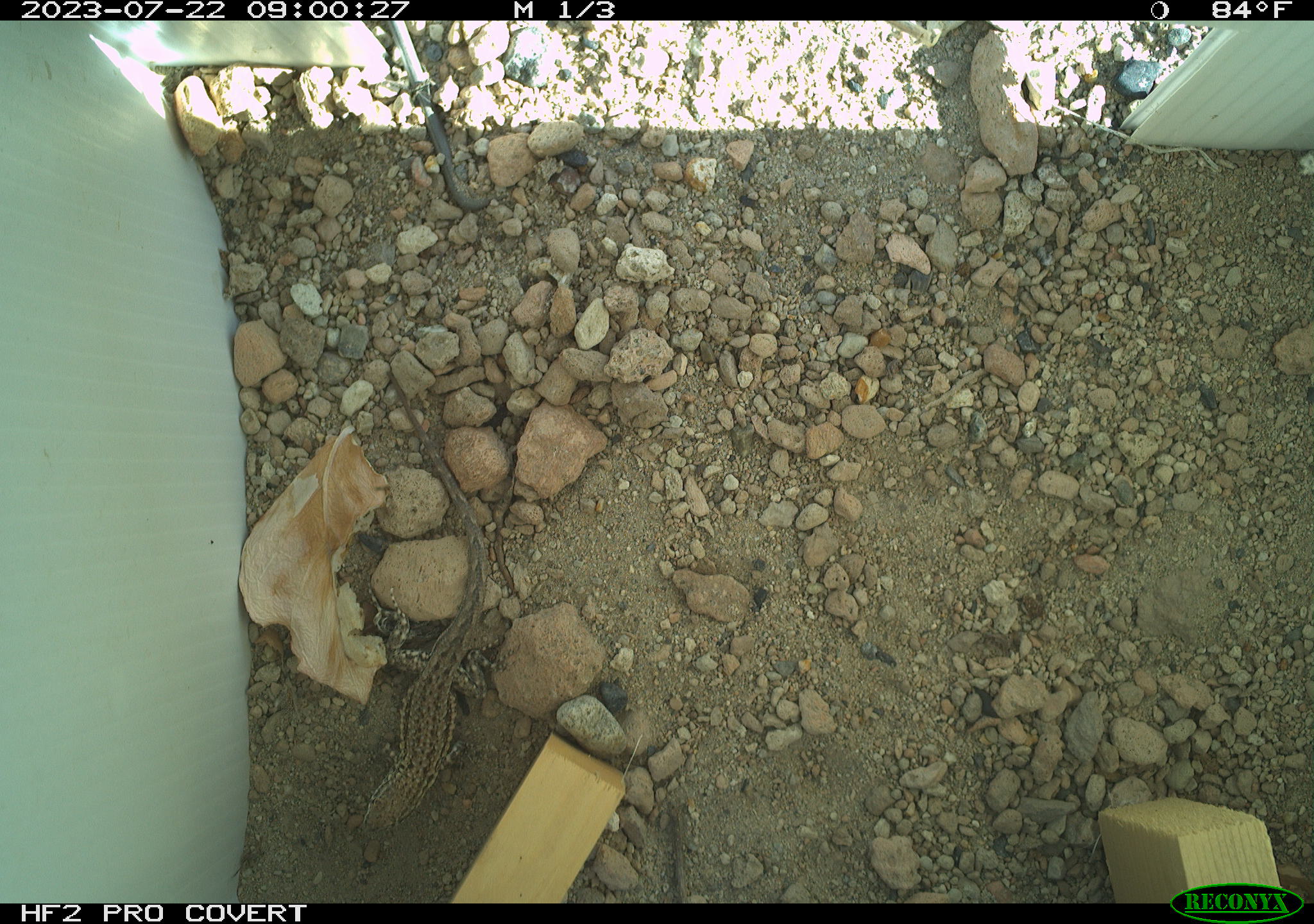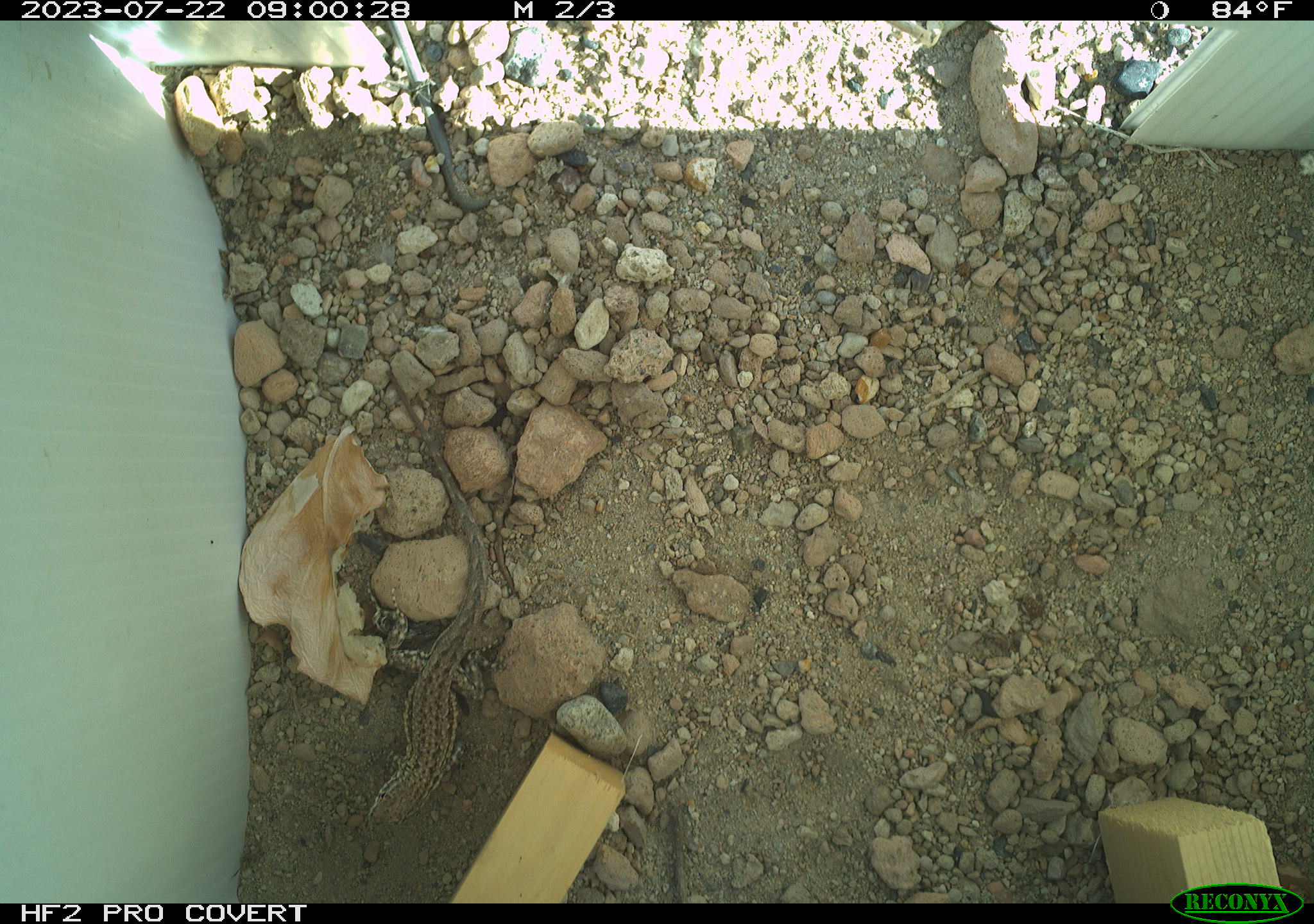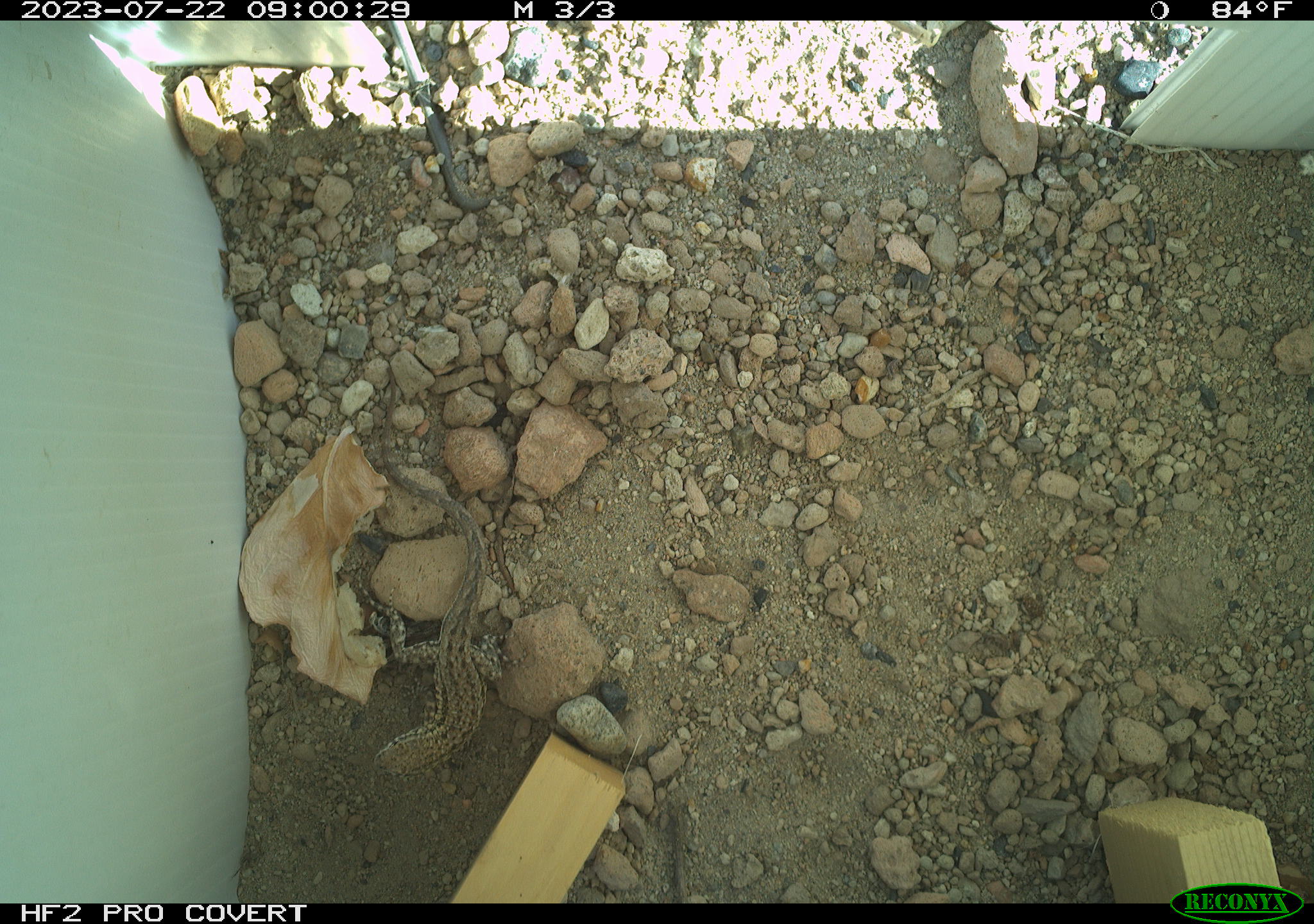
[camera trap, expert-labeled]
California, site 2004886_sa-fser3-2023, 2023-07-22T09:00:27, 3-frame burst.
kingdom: Animalia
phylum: Chordata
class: Reptilia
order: Squamata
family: Phrynosomatidae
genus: Uta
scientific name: Uta stansburiana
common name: common side-blotched lizard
Common side-blotched lizard (Uta stansburiana).